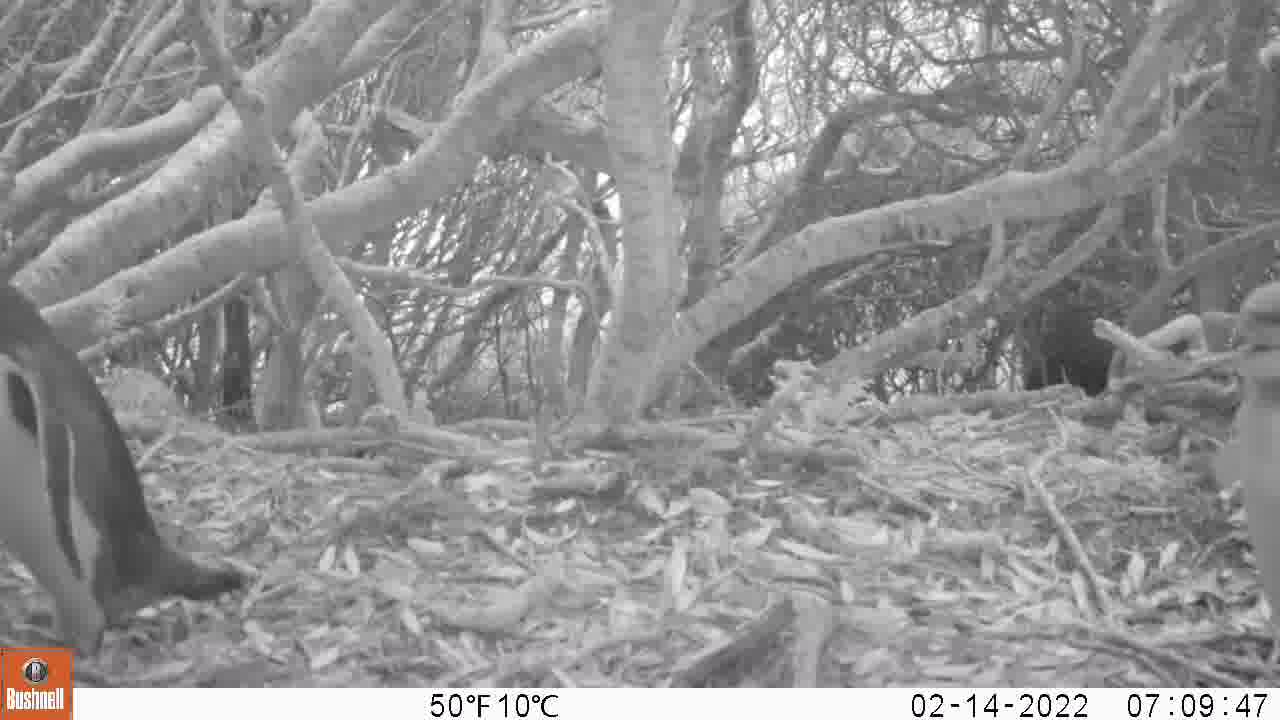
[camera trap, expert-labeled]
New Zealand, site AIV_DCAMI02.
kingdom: Animalia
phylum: Chordata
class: Aves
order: Sphenisciformes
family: Spheniscidae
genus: Megadyptes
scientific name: Megadyptes antipodes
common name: yellow-eyed penguin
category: yellow eyed penguin